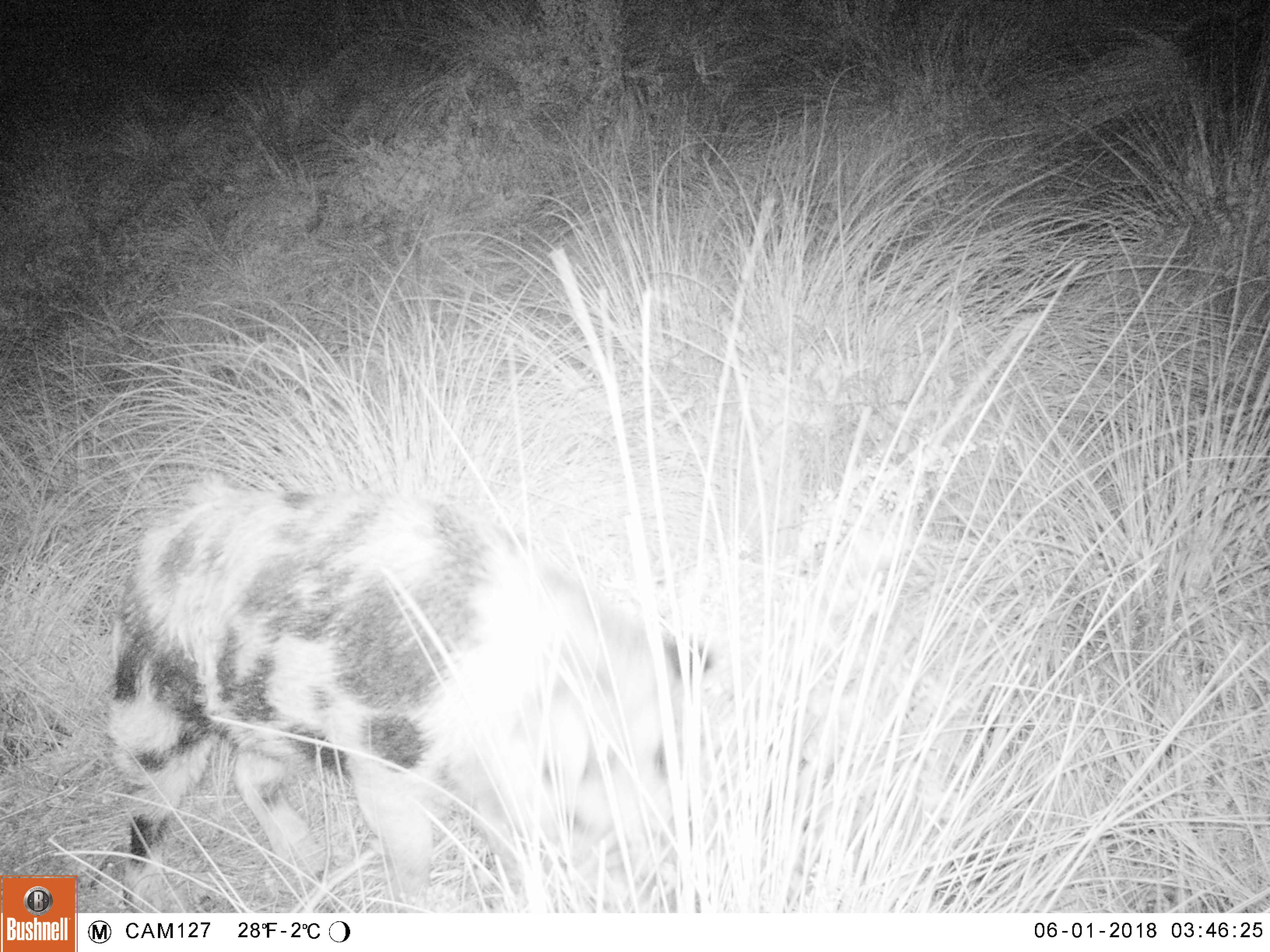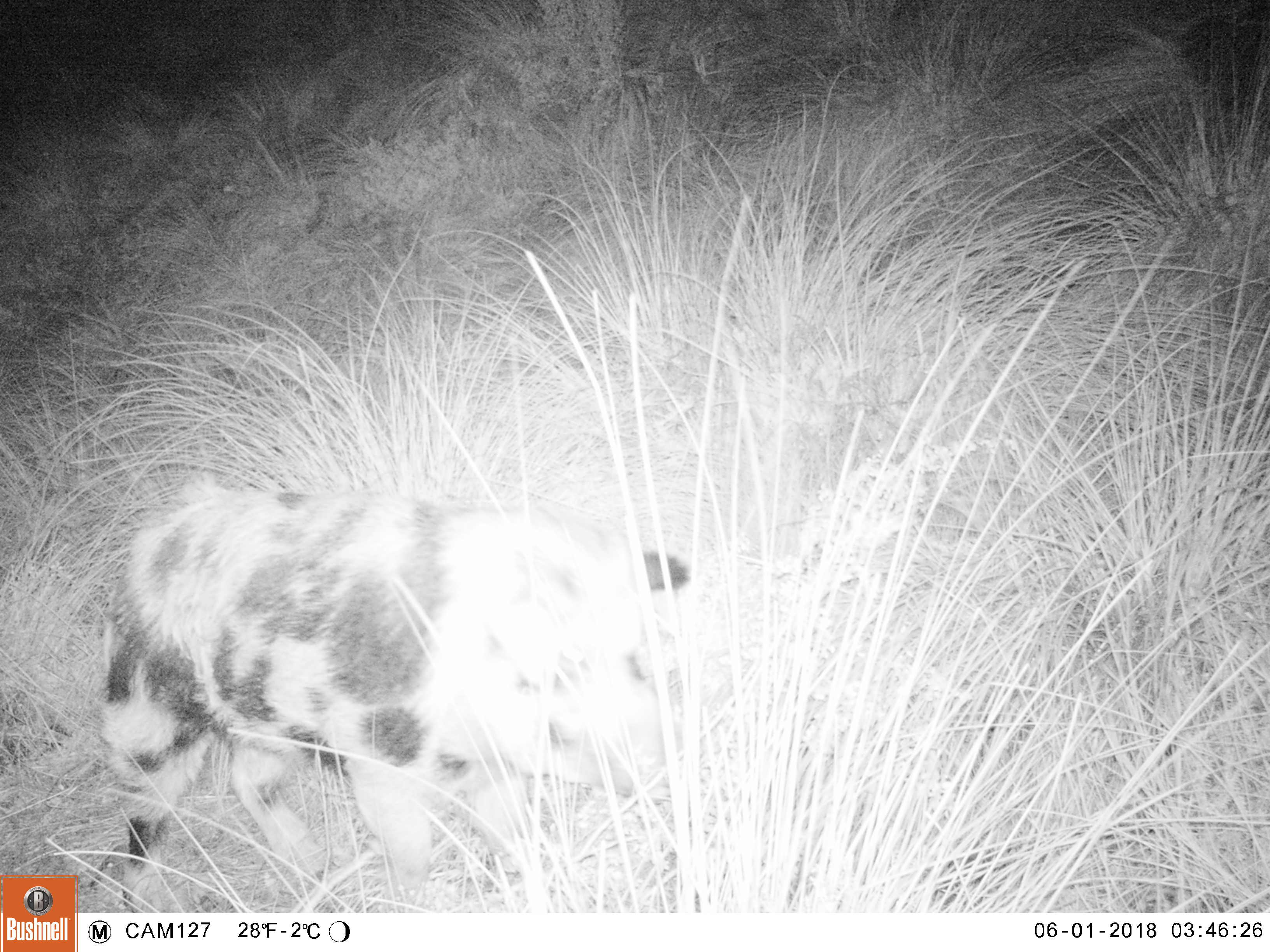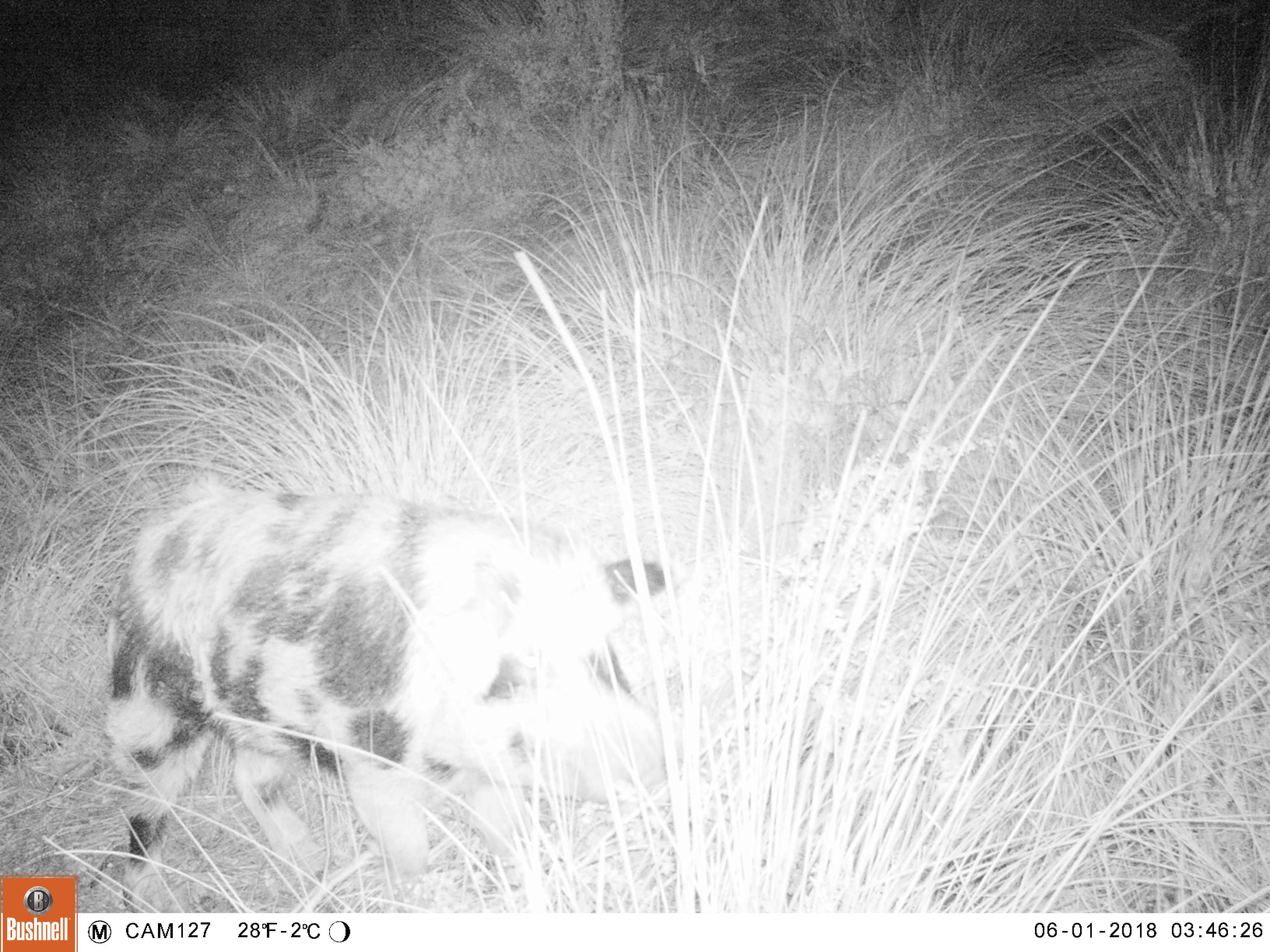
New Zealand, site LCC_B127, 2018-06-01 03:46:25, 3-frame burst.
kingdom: Animalia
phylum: Chordata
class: Mammalia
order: Artiodactyla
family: Suidae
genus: Sus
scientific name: Sus scrofa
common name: pig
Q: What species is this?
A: Pig (Sus scrofa).